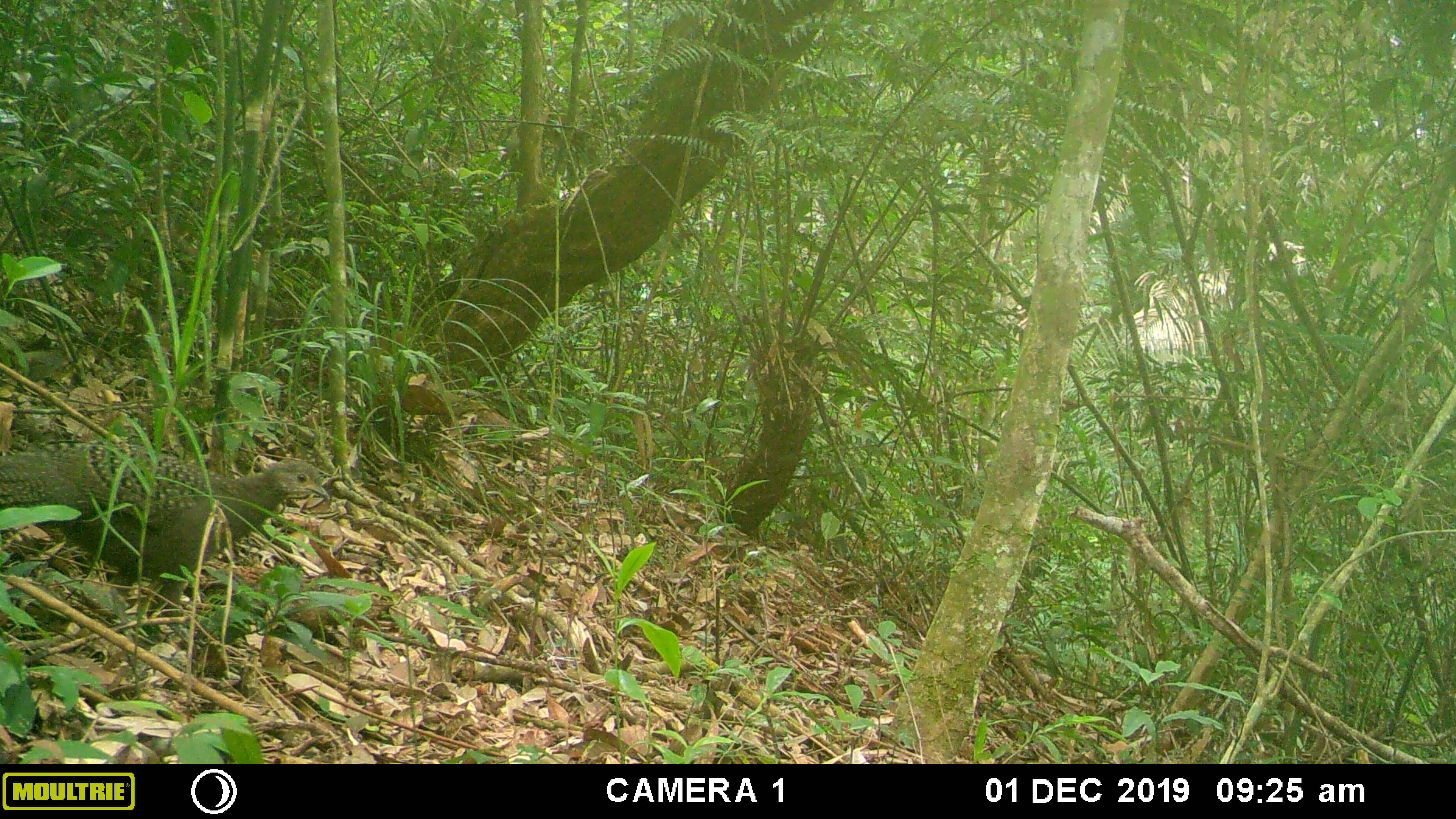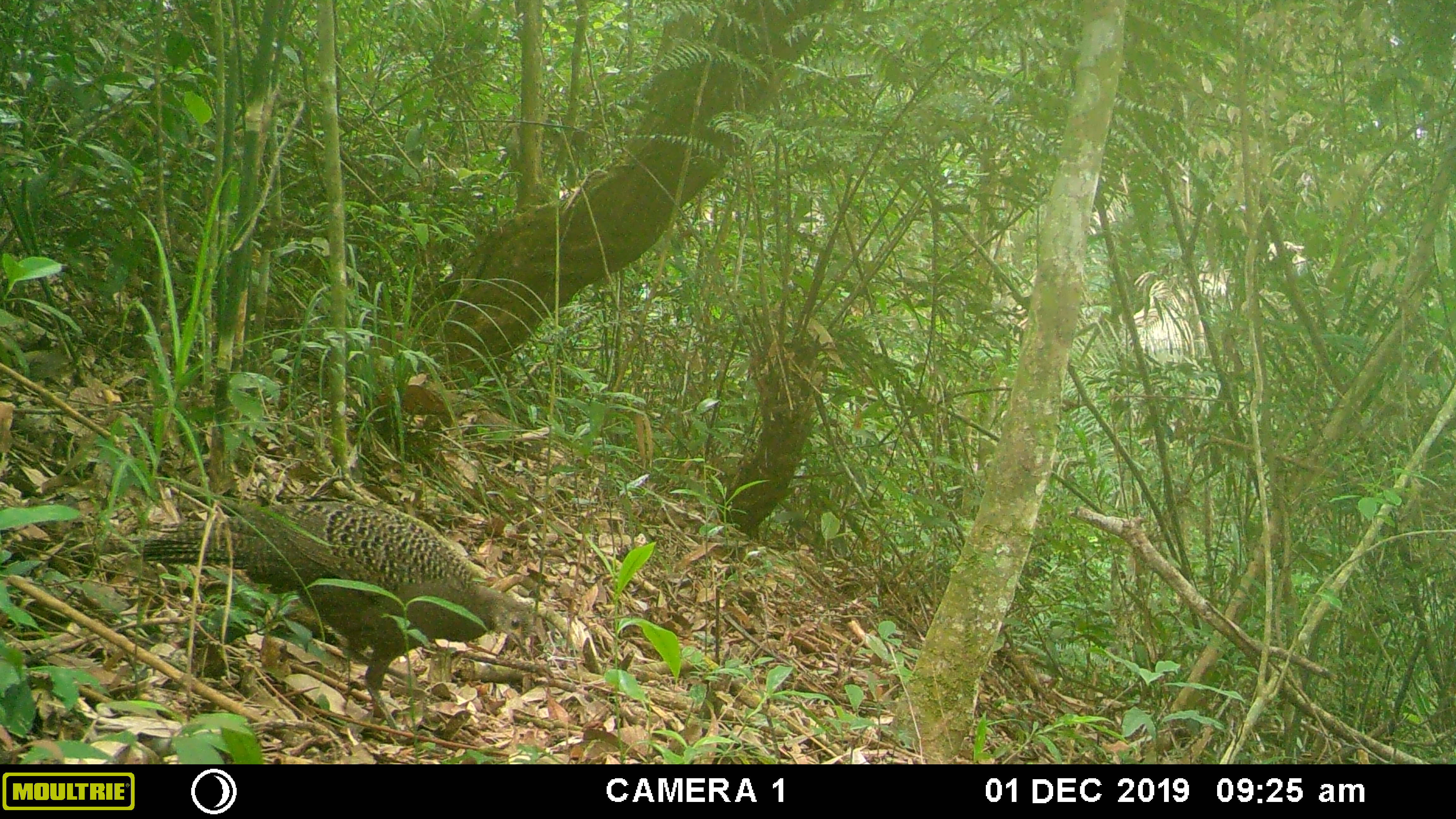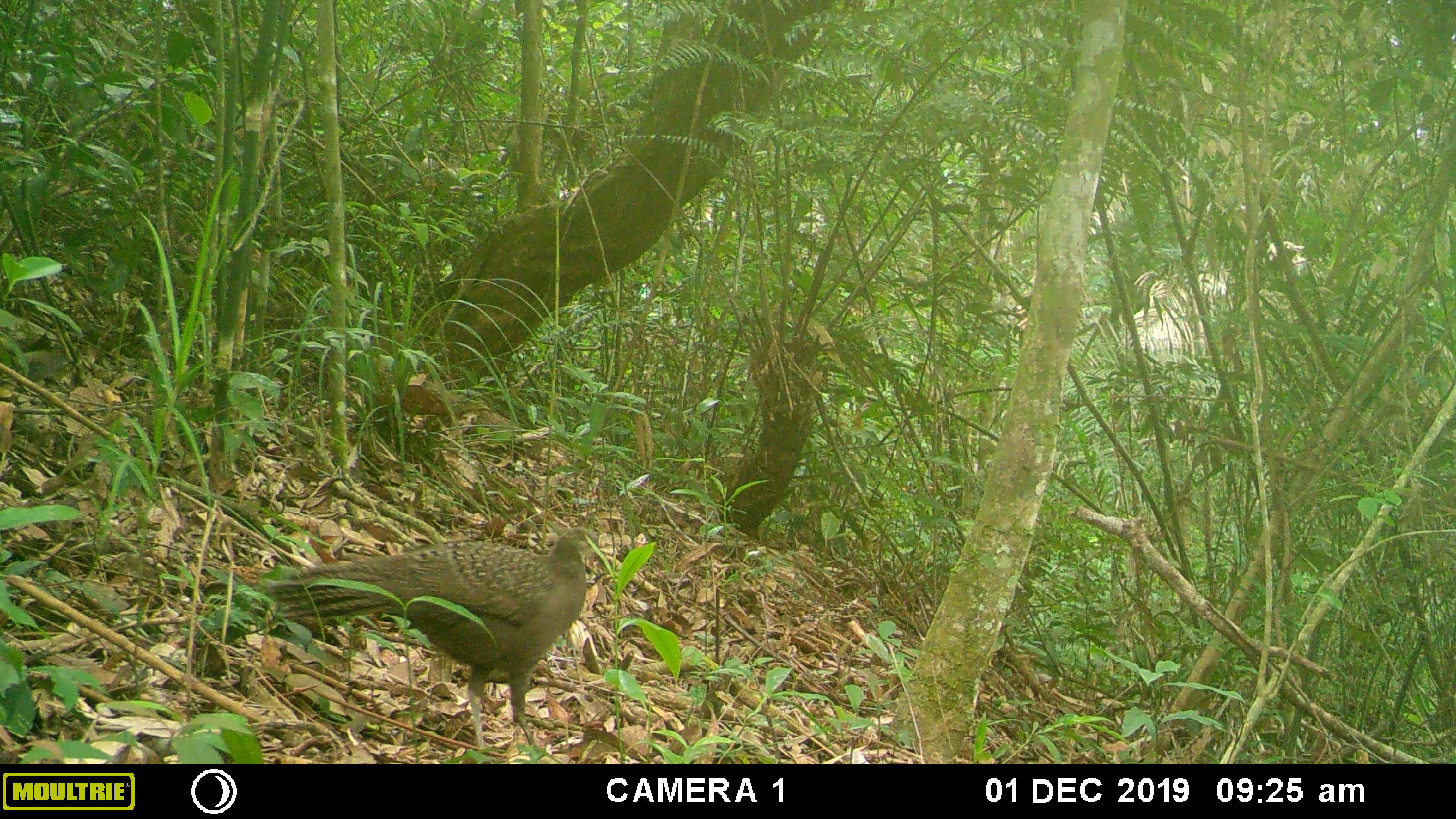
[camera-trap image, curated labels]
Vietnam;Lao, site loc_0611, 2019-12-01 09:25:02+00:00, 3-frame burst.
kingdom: Animalia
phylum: Chordata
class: Aves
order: Galliformes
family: Phasianidae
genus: Polyplectron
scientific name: Polyplectron bicalcaratum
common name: gray peacock-pheasant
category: grey peacock pheasant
Grey peacock pheasant (gray peacock-pheasant) (Polyplectron bicalcaratum). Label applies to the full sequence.